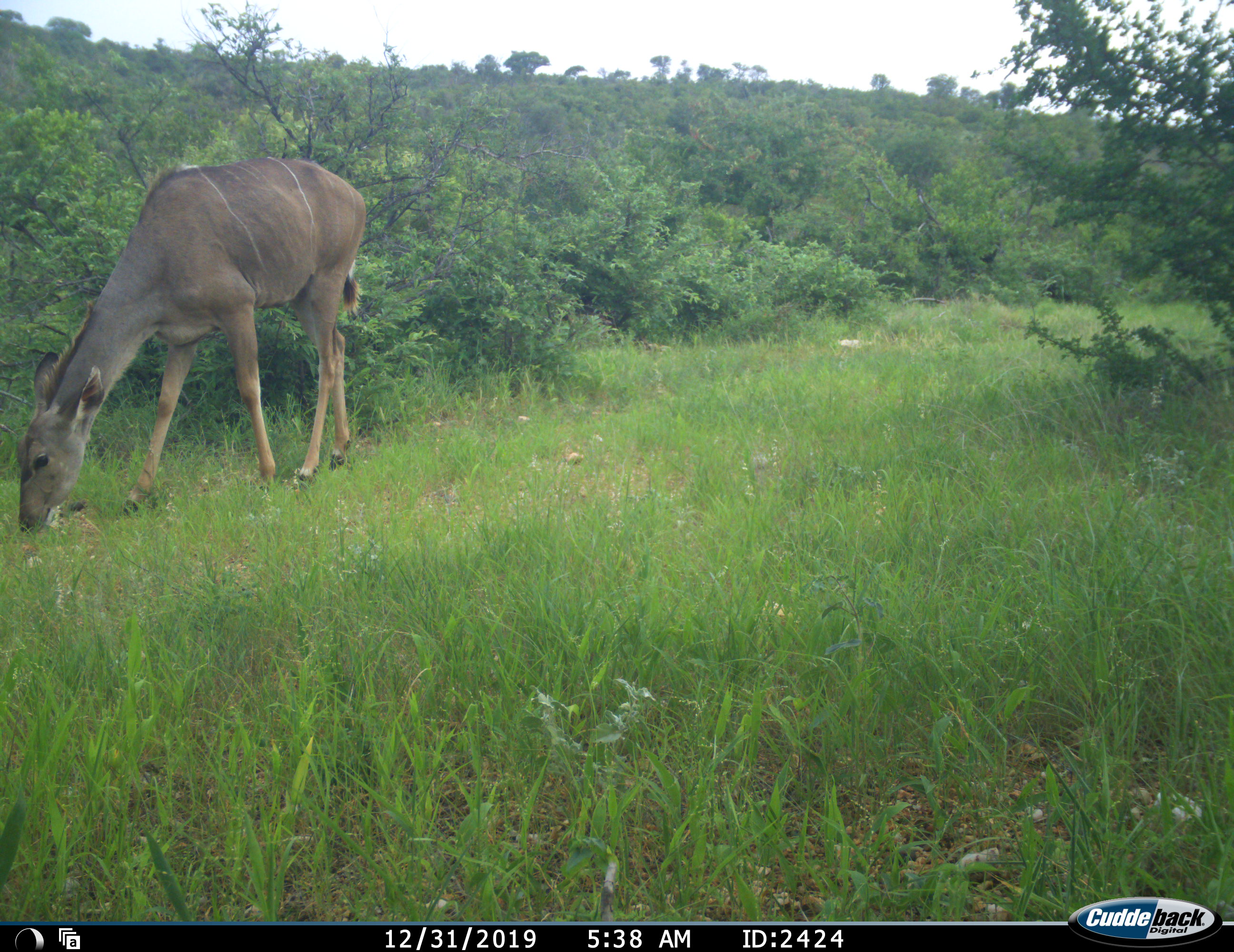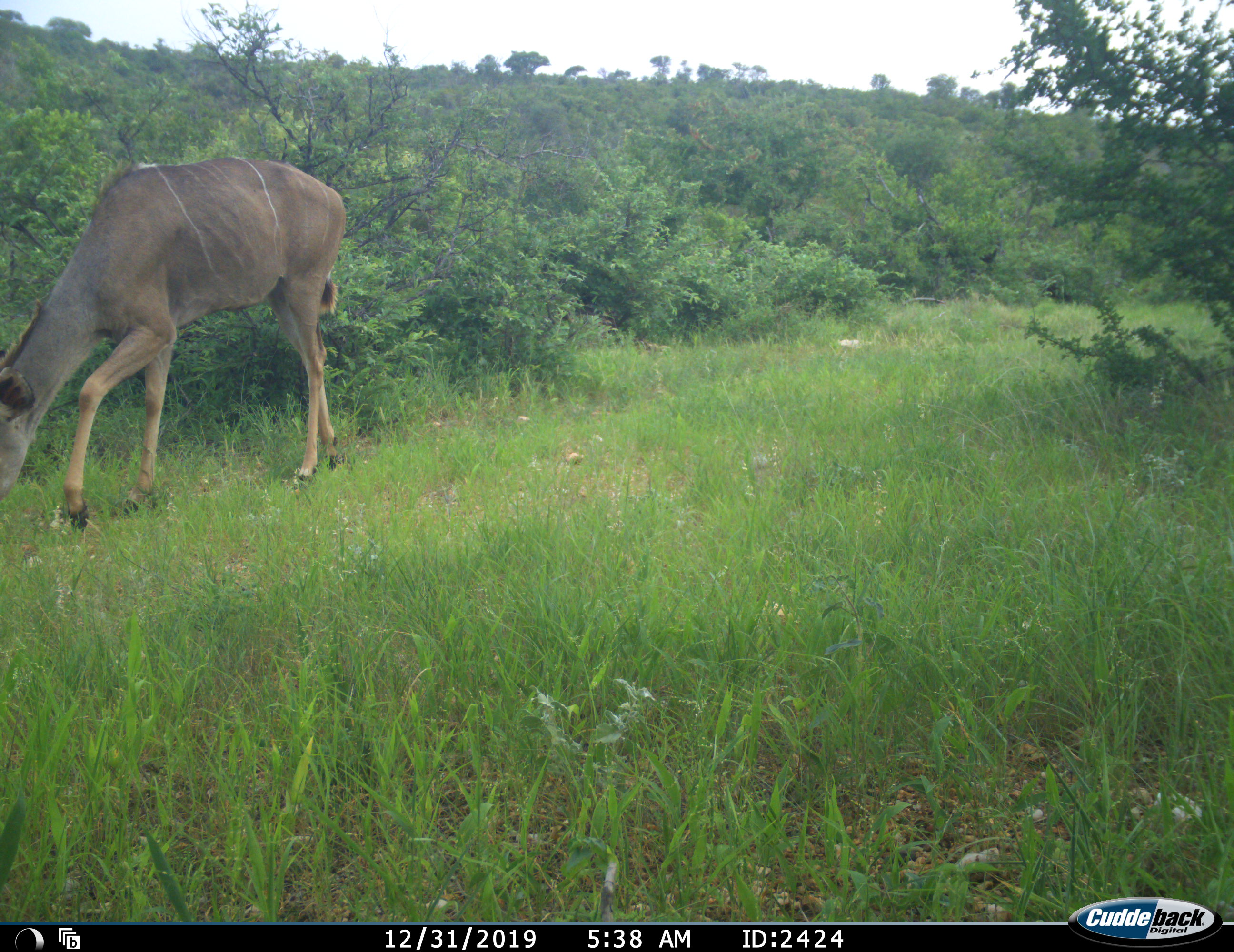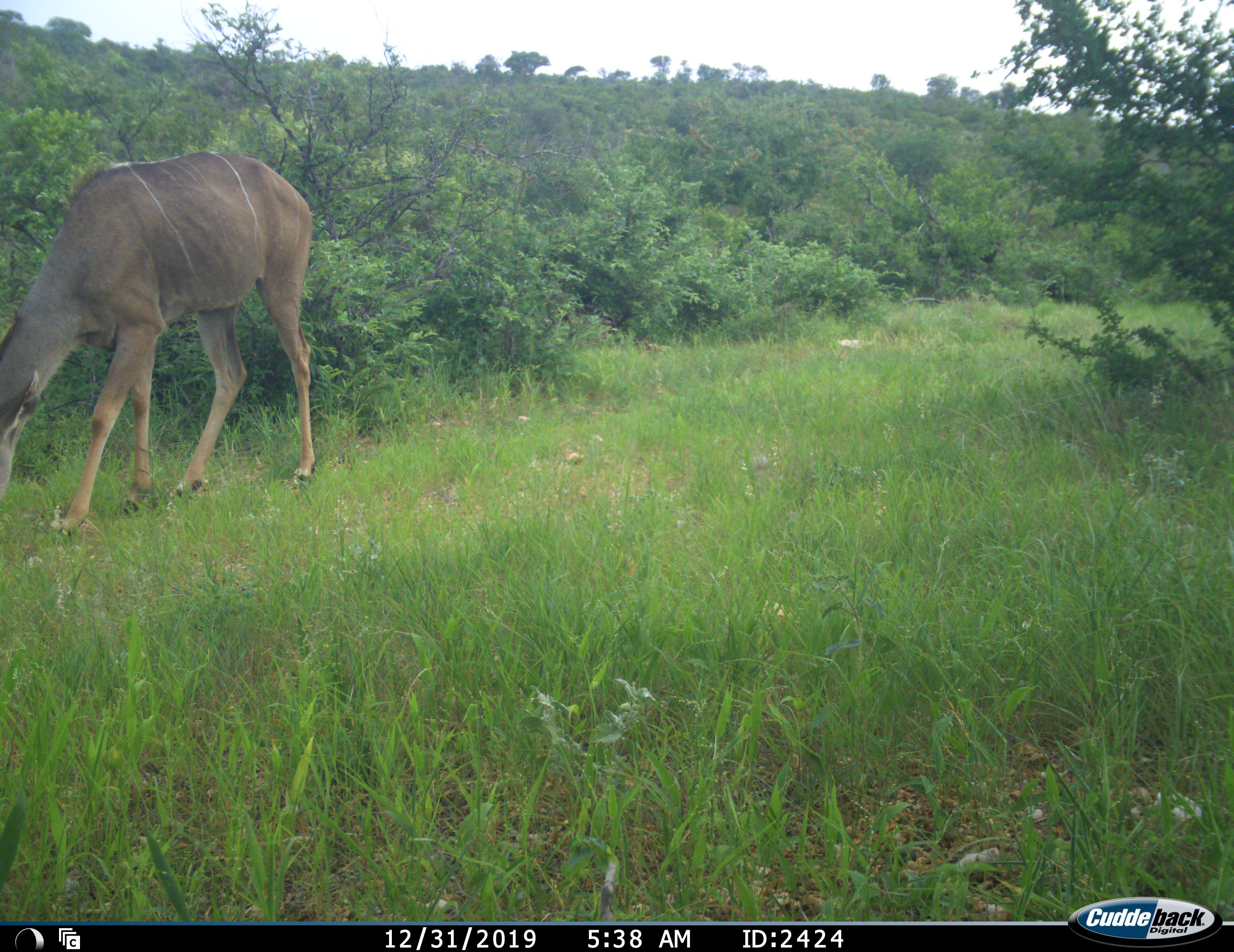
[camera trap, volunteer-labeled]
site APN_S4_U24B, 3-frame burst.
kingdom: Animalia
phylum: Chordata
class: Mammalia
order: Artiodactyla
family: Bovidae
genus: Tragelaphus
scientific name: Tragelaphus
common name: kudu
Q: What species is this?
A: Kudu (Tragelaphus).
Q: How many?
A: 1.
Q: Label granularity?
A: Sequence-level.